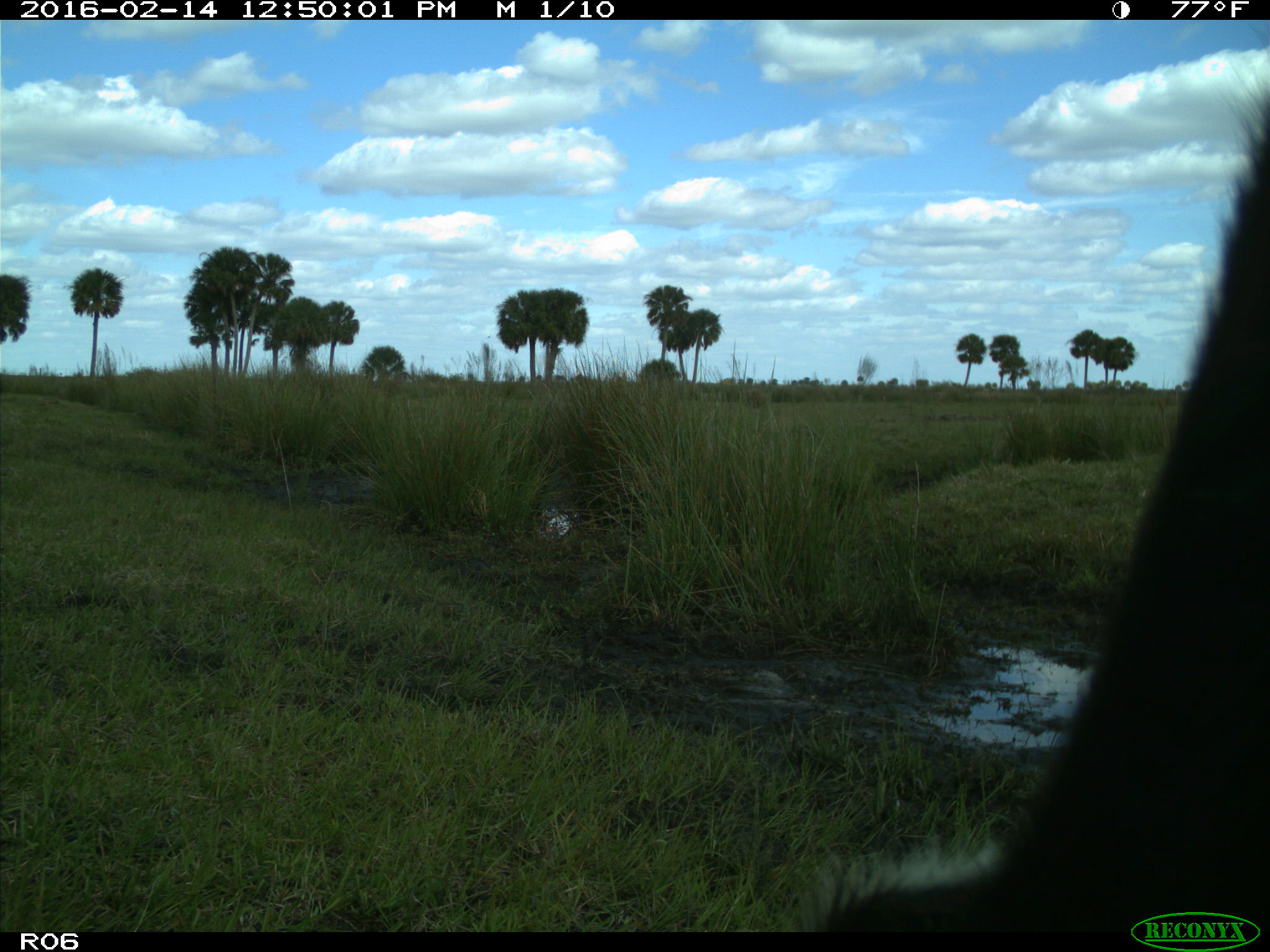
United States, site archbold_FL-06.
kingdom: Animalia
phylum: Chordata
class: Mammalia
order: Artiodactyla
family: Bovidae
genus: Bos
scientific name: Bos taurus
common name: domestic cow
Bos taurus (domestic cow).